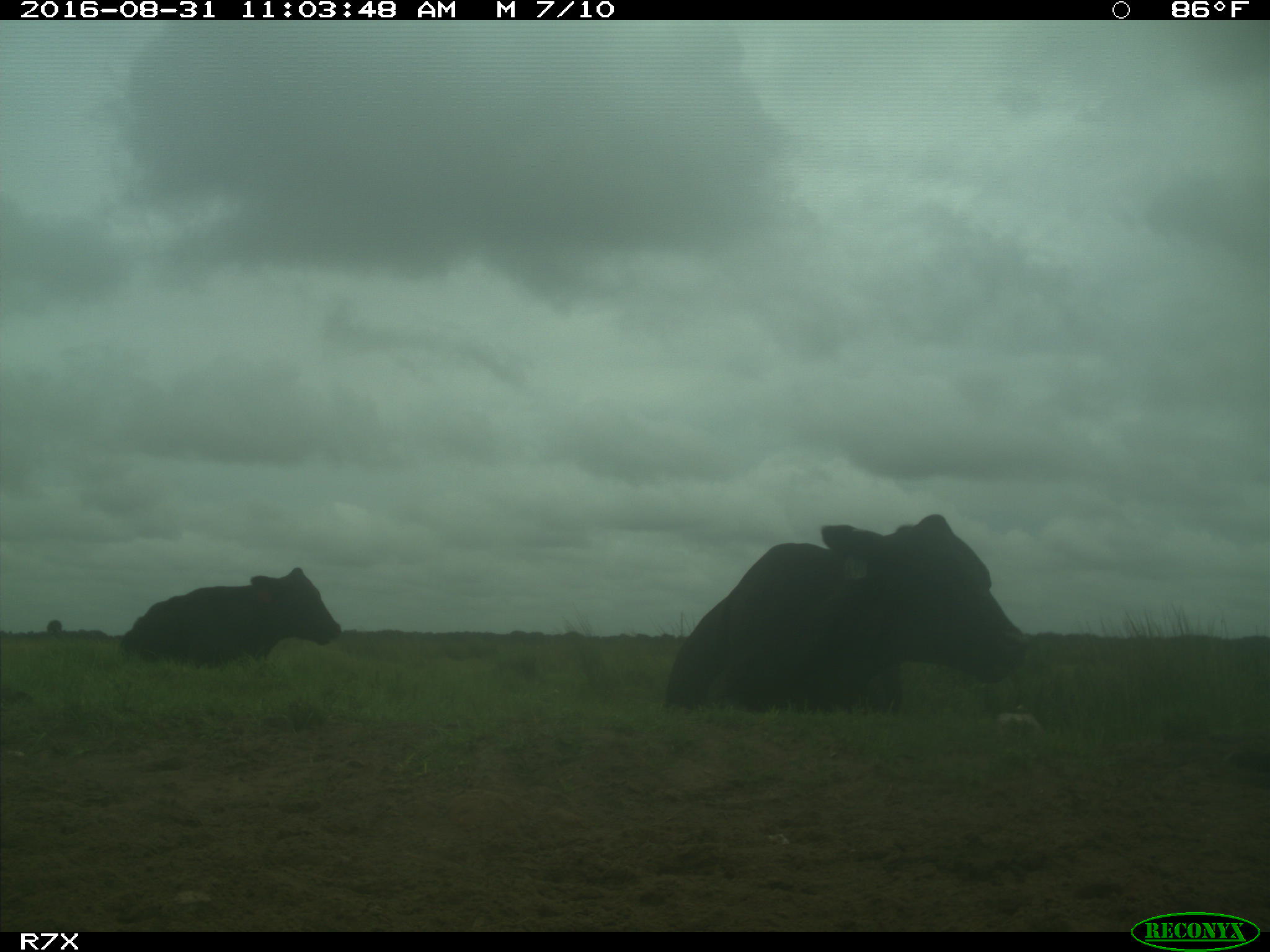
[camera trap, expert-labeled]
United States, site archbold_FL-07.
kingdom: Animalia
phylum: Chordata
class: Mammalia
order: Artiodactyla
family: Bovidae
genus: Bos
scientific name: Bos taurus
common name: domestic cow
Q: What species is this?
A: Bos taurus (domestic cow).